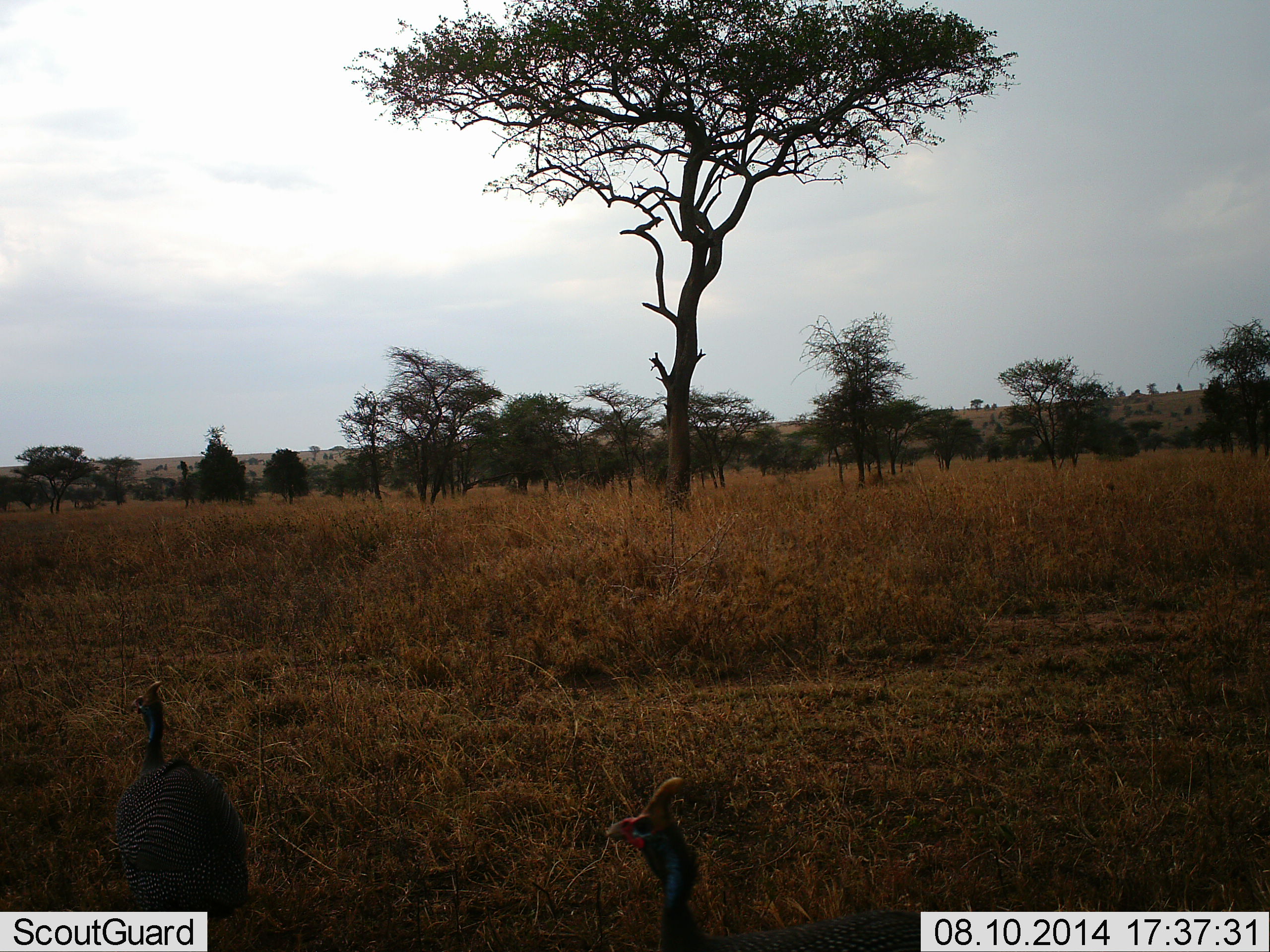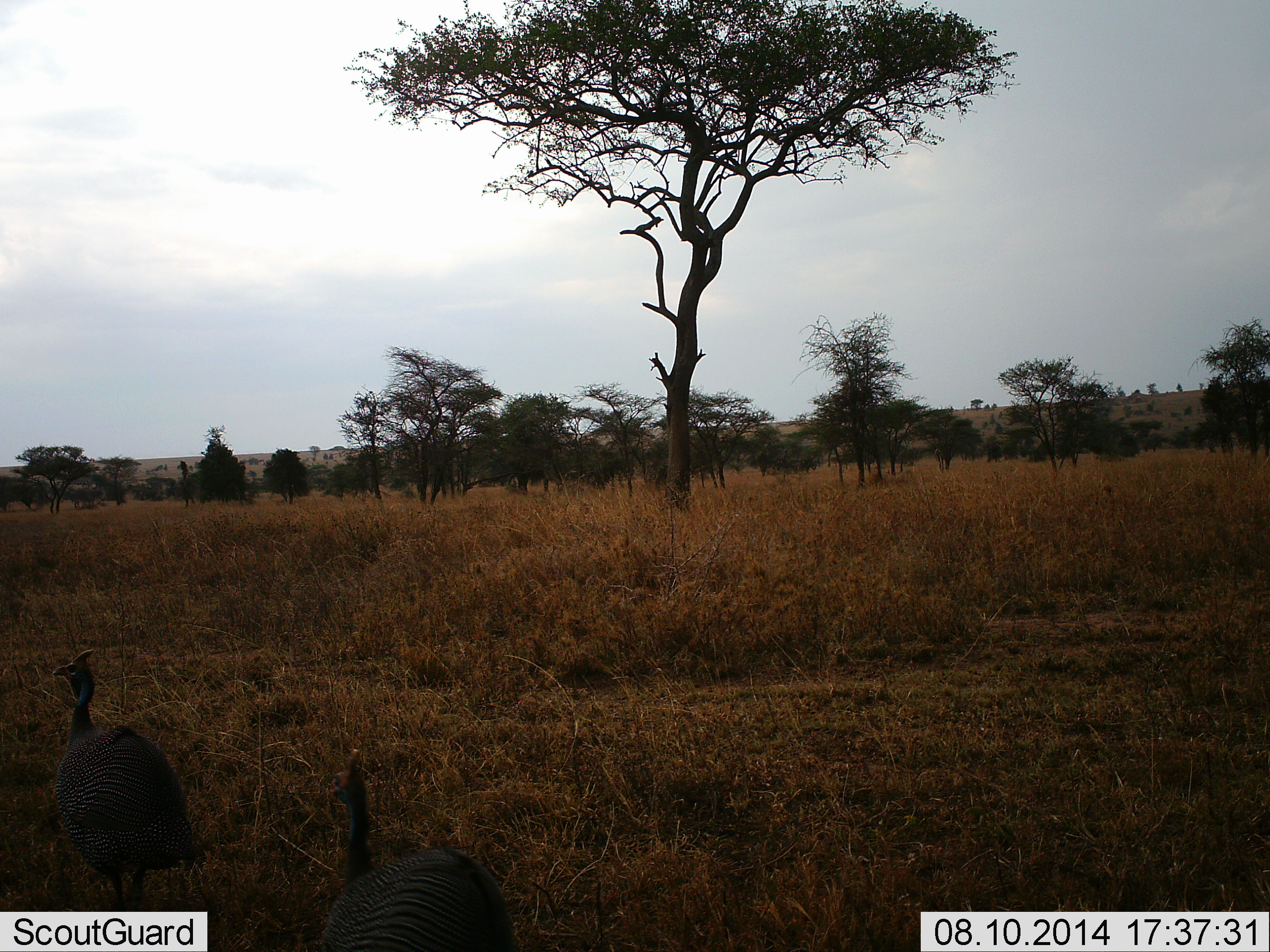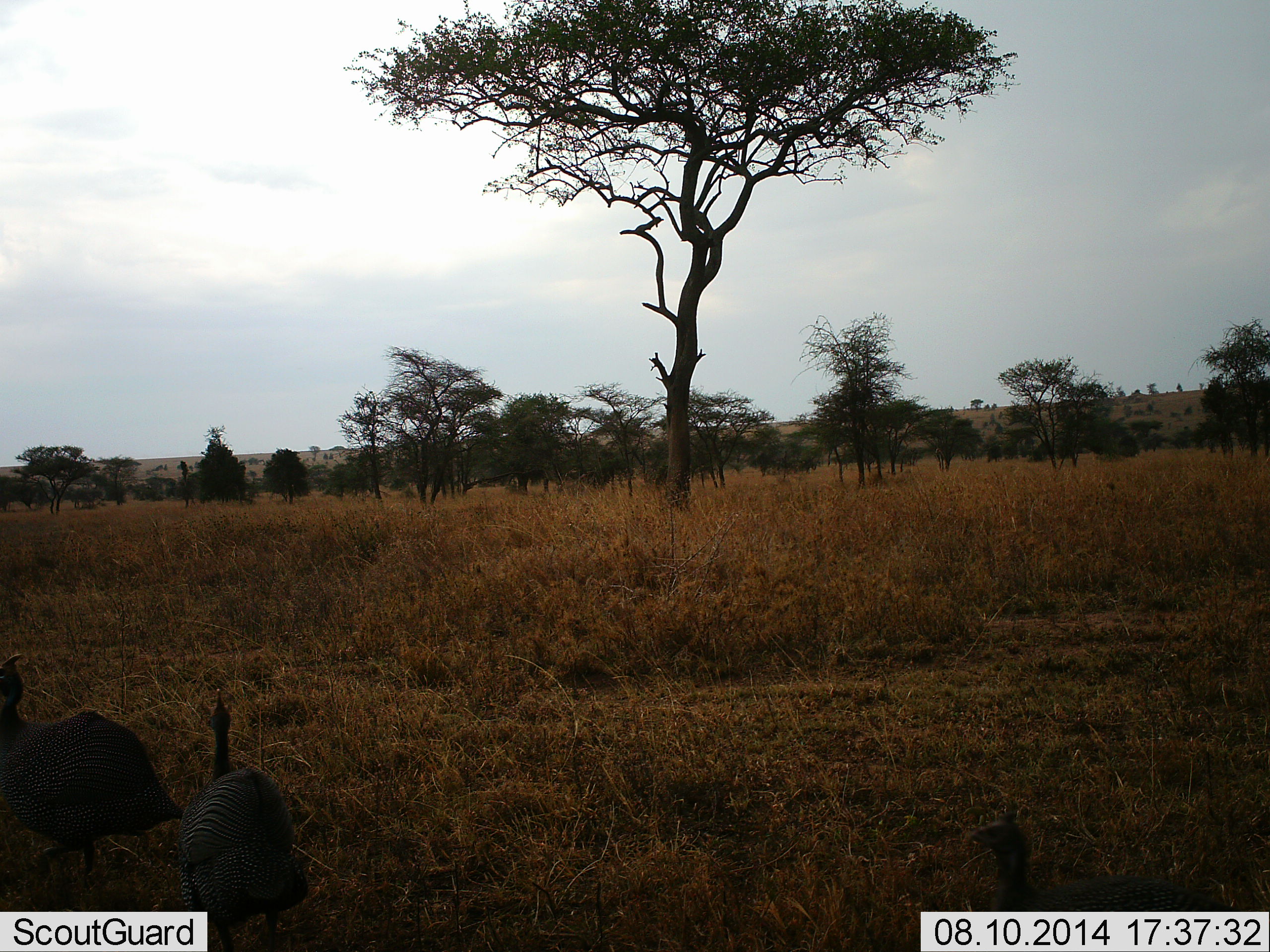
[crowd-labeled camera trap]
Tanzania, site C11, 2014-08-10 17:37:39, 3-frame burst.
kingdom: Animalia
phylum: Chordata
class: Aves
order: Galliformes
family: Numididae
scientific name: Numididae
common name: guinea fowl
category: guineafowl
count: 3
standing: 20%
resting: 0%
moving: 90%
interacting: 0%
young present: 0%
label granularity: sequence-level